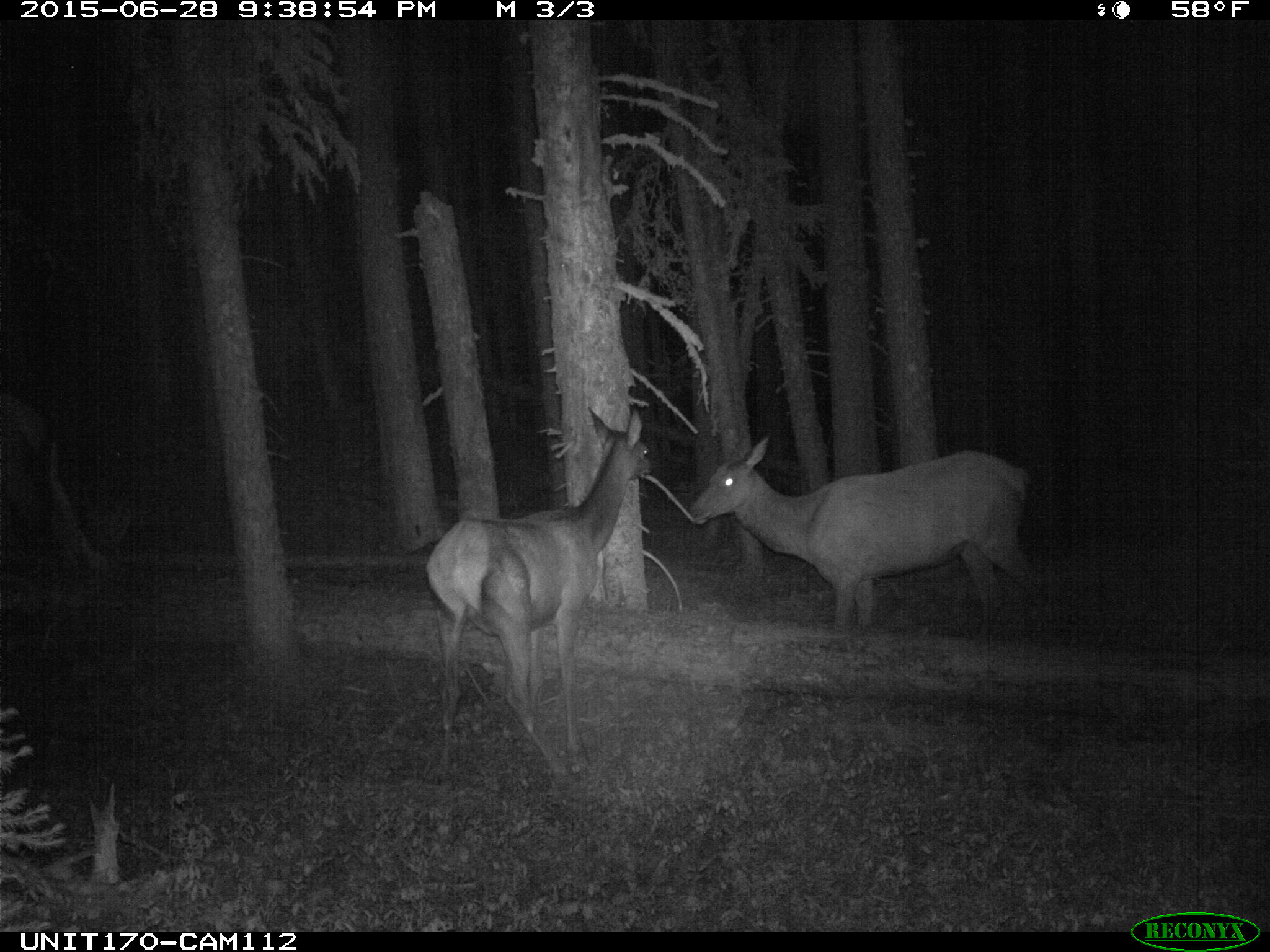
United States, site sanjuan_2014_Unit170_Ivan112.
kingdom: Animalia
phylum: Chordata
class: Mammalia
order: Artiodactyla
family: Cervidae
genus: Cervus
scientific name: Cervus elaphus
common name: red deer